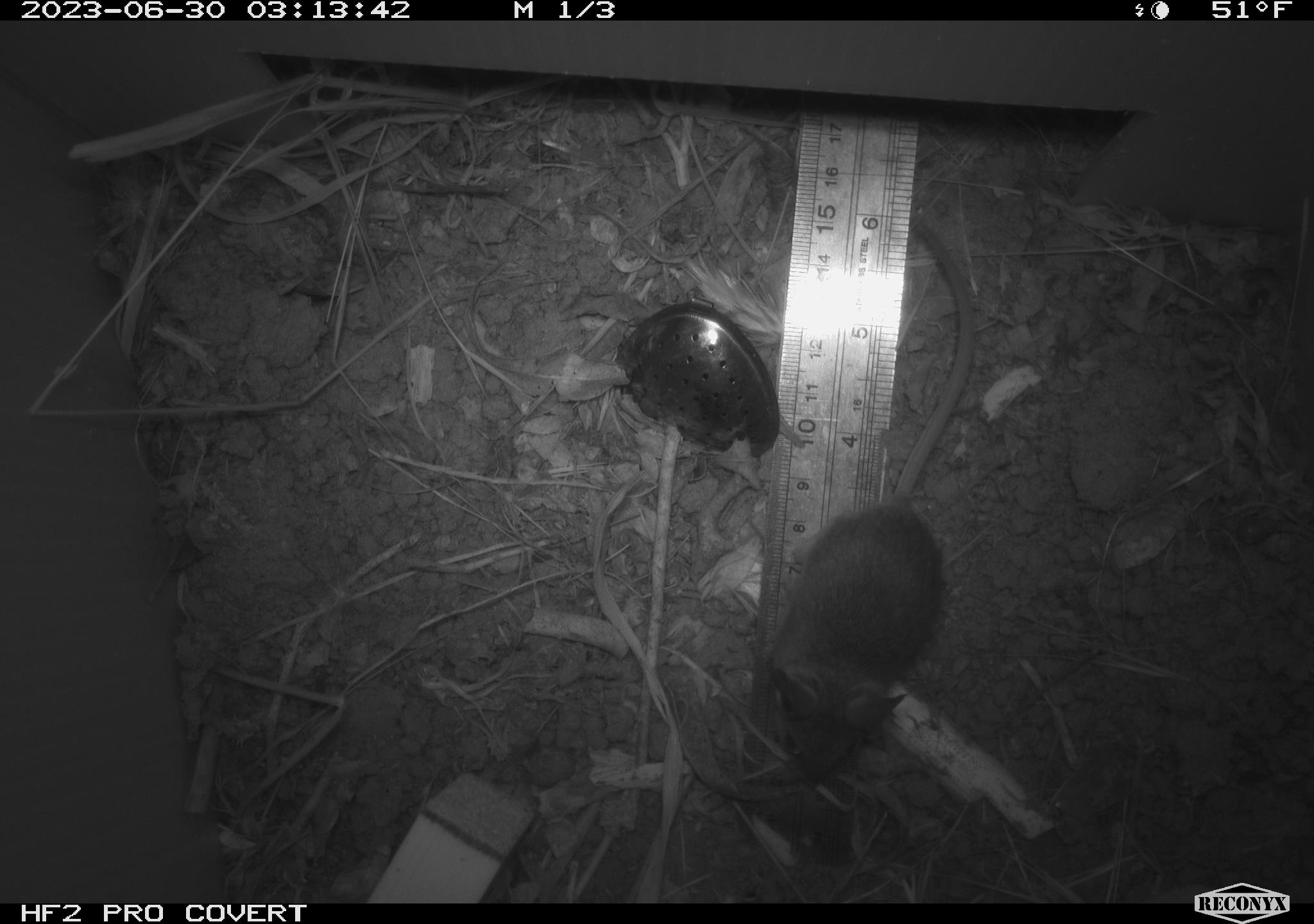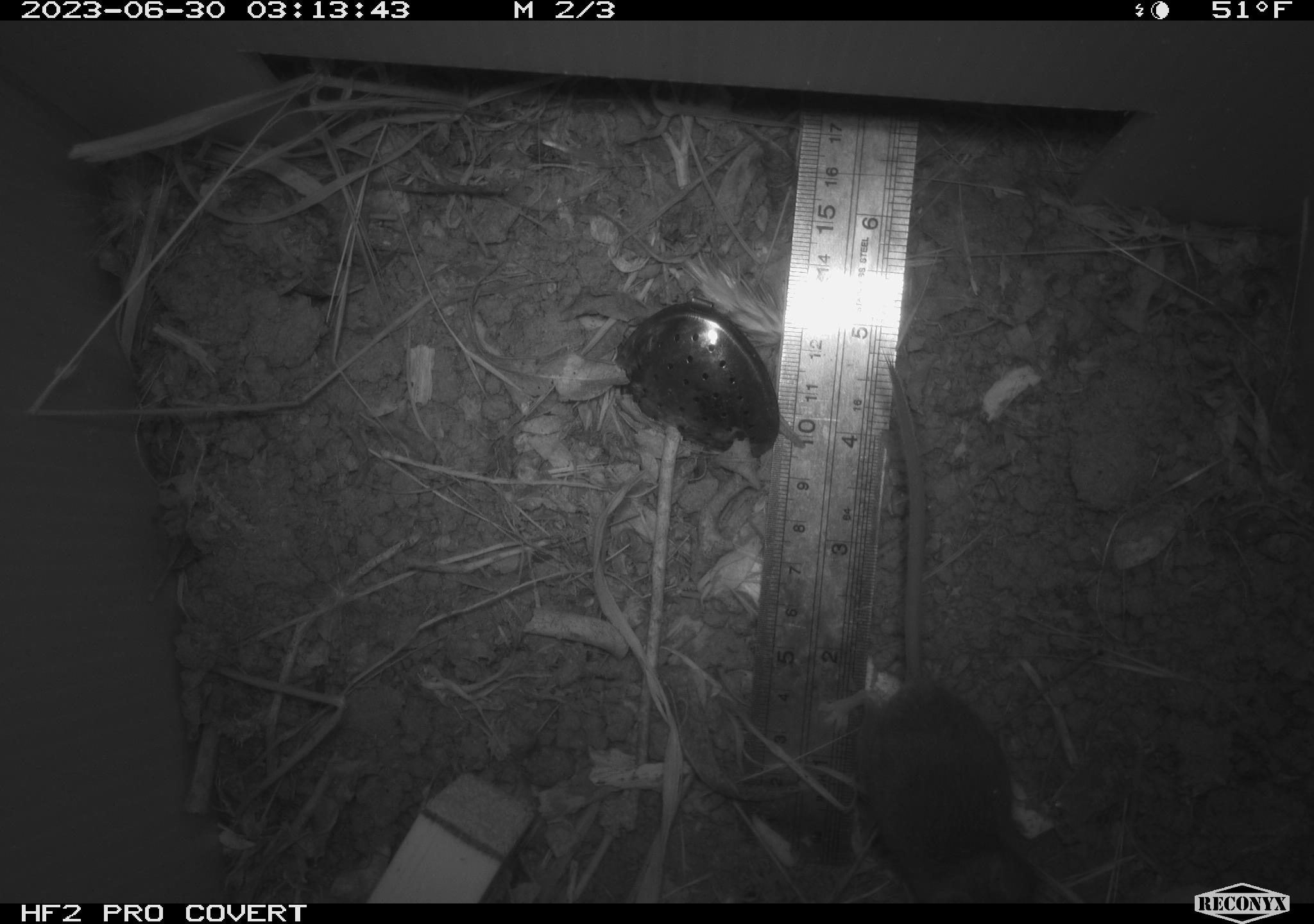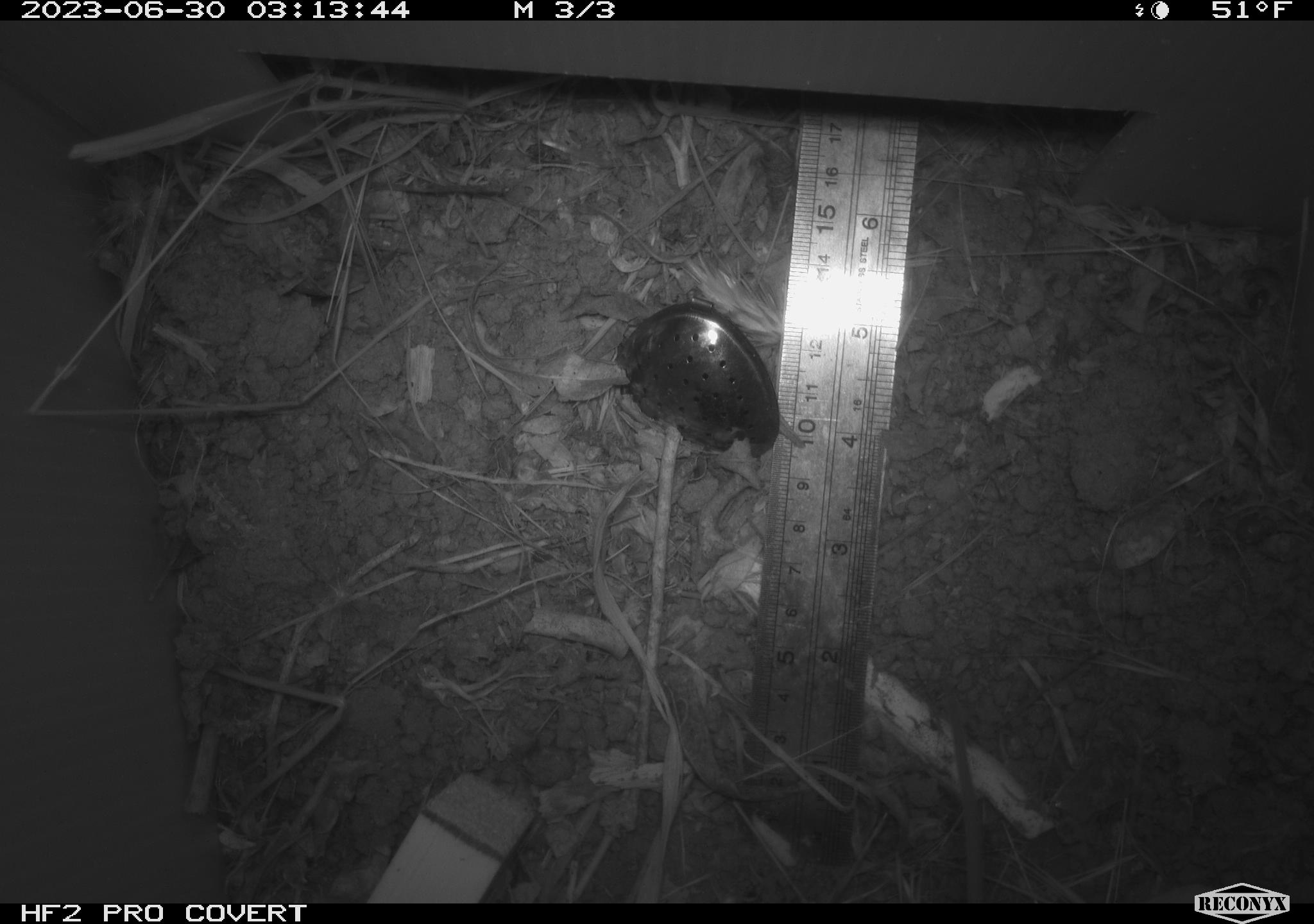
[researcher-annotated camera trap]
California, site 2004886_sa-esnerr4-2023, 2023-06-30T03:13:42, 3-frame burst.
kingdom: Animalia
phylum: Chordata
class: Mammalia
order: Rodentia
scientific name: Rodentia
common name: mouse species